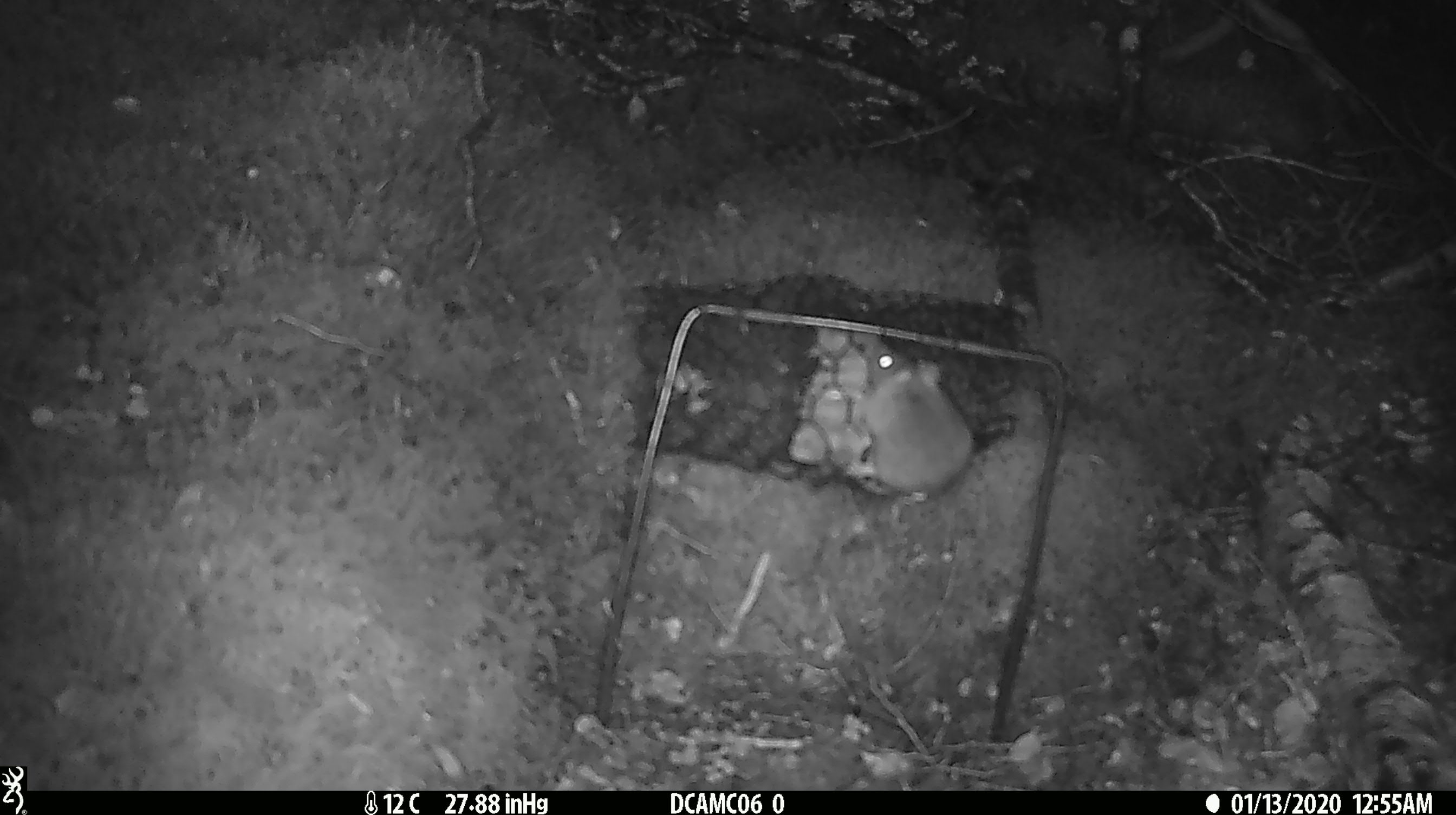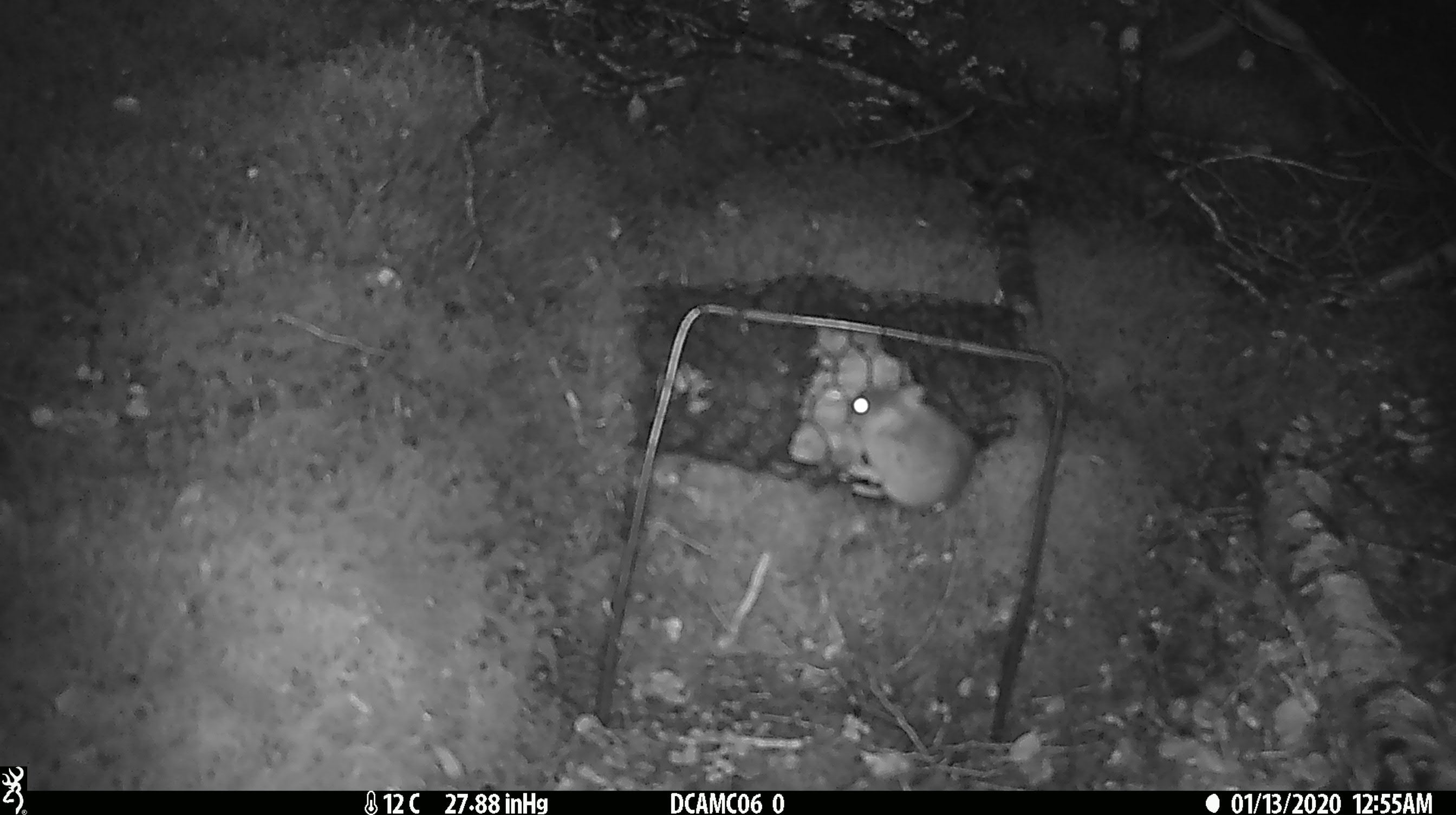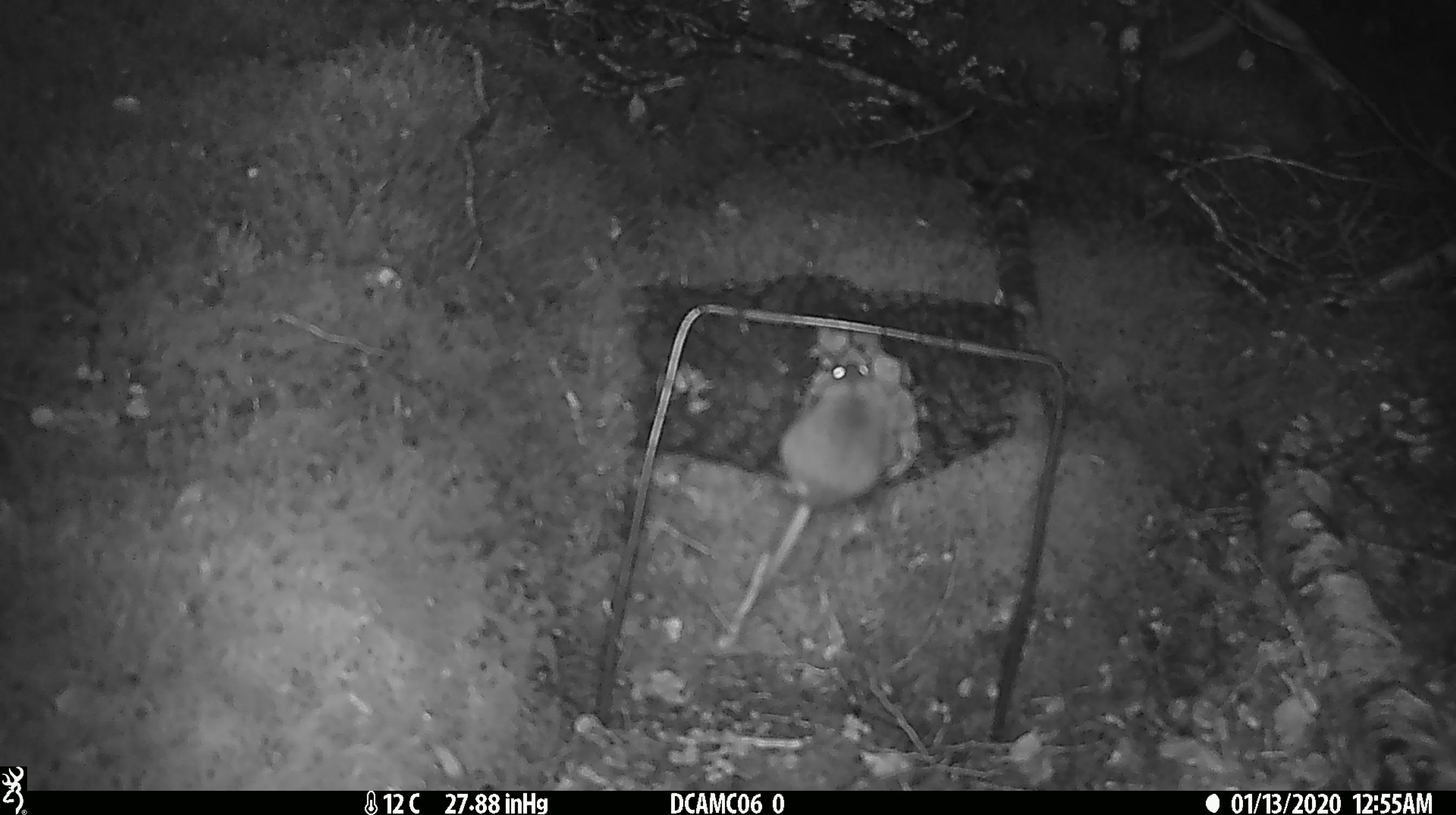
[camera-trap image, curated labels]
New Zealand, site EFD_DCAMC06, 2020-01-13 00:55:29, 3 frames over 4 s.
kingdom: Animalia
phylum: Chordata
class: Mammalia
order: Rodentia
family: Muridae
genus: Mus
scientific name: Mus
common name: mouse